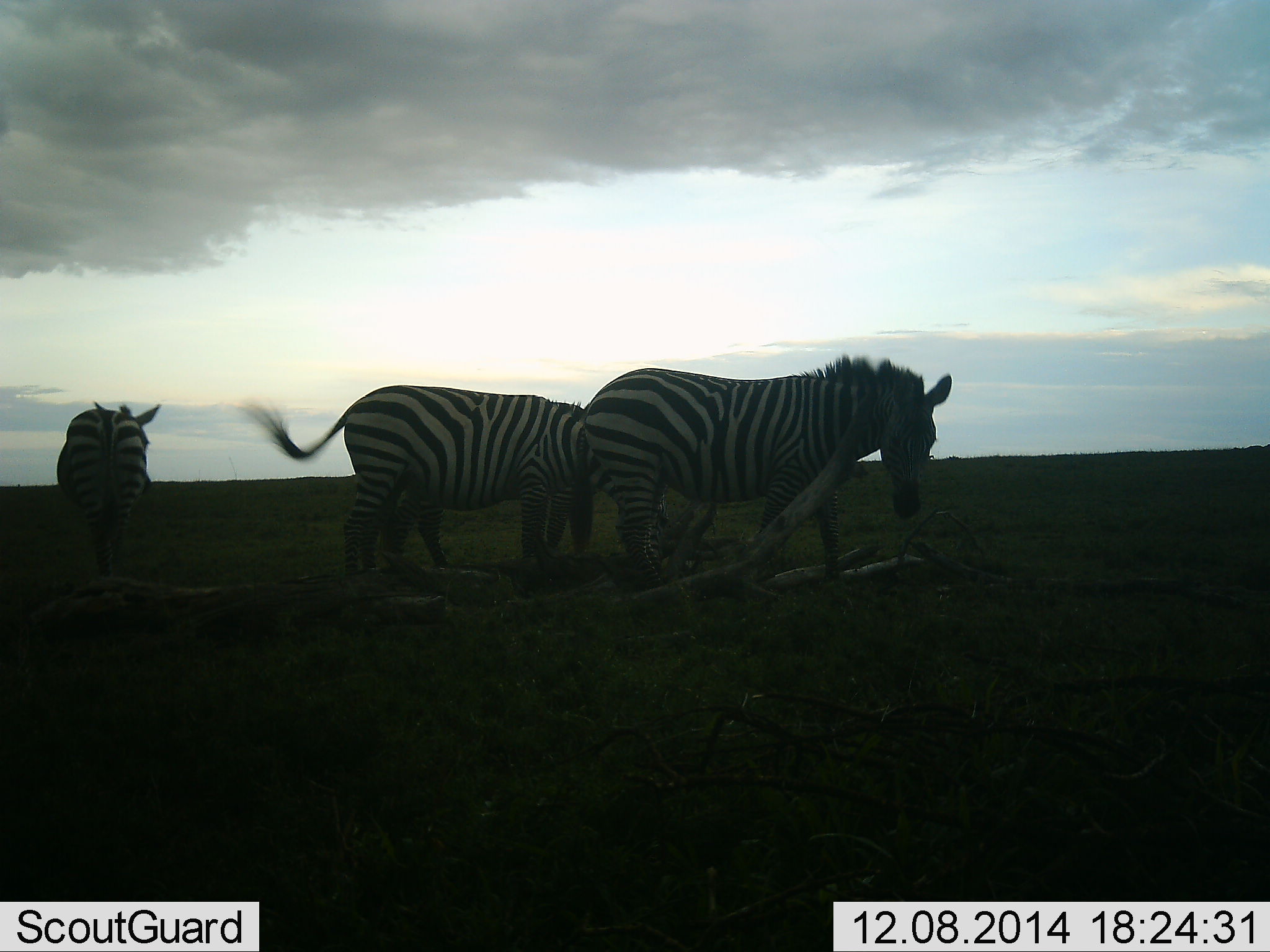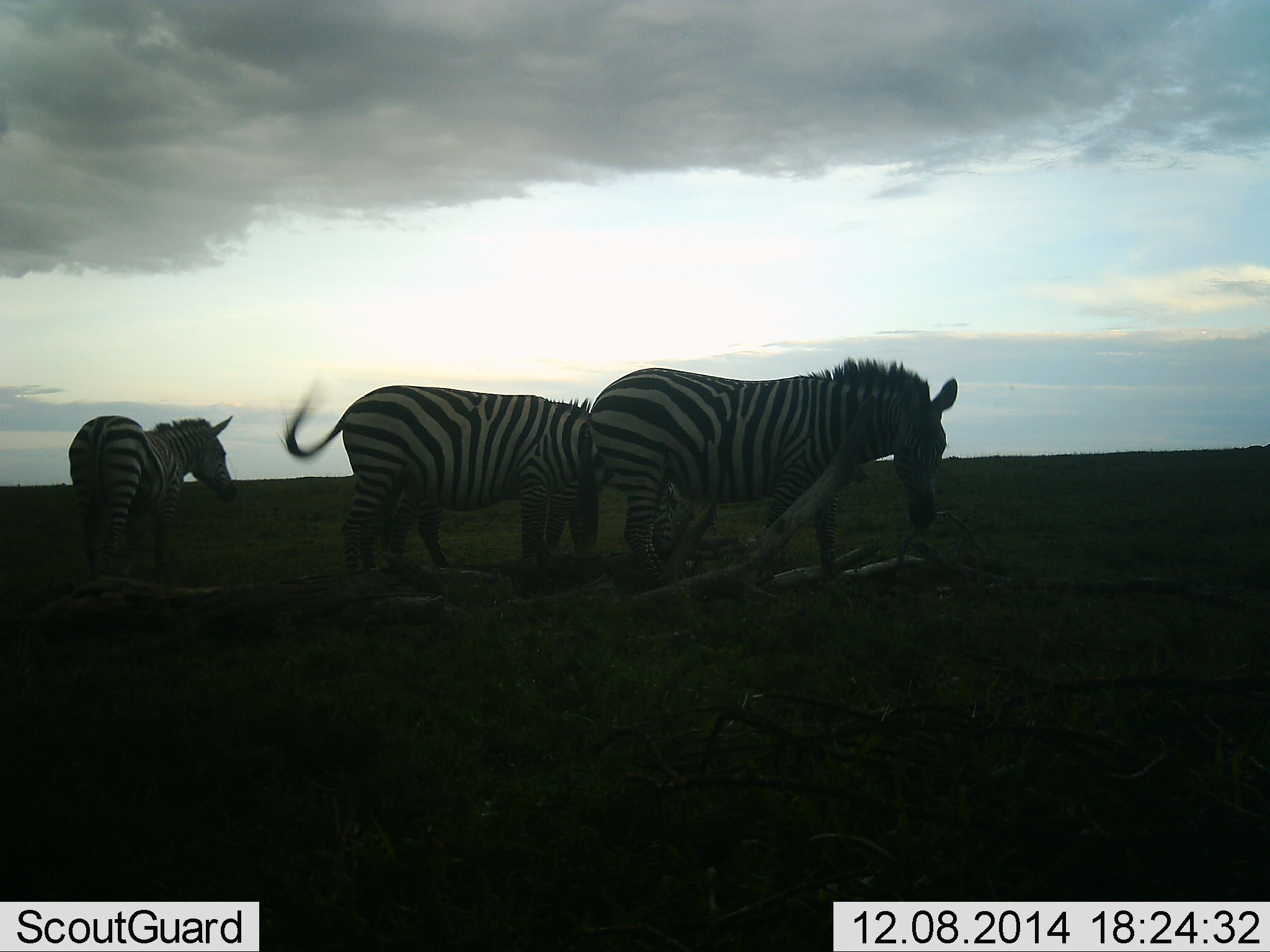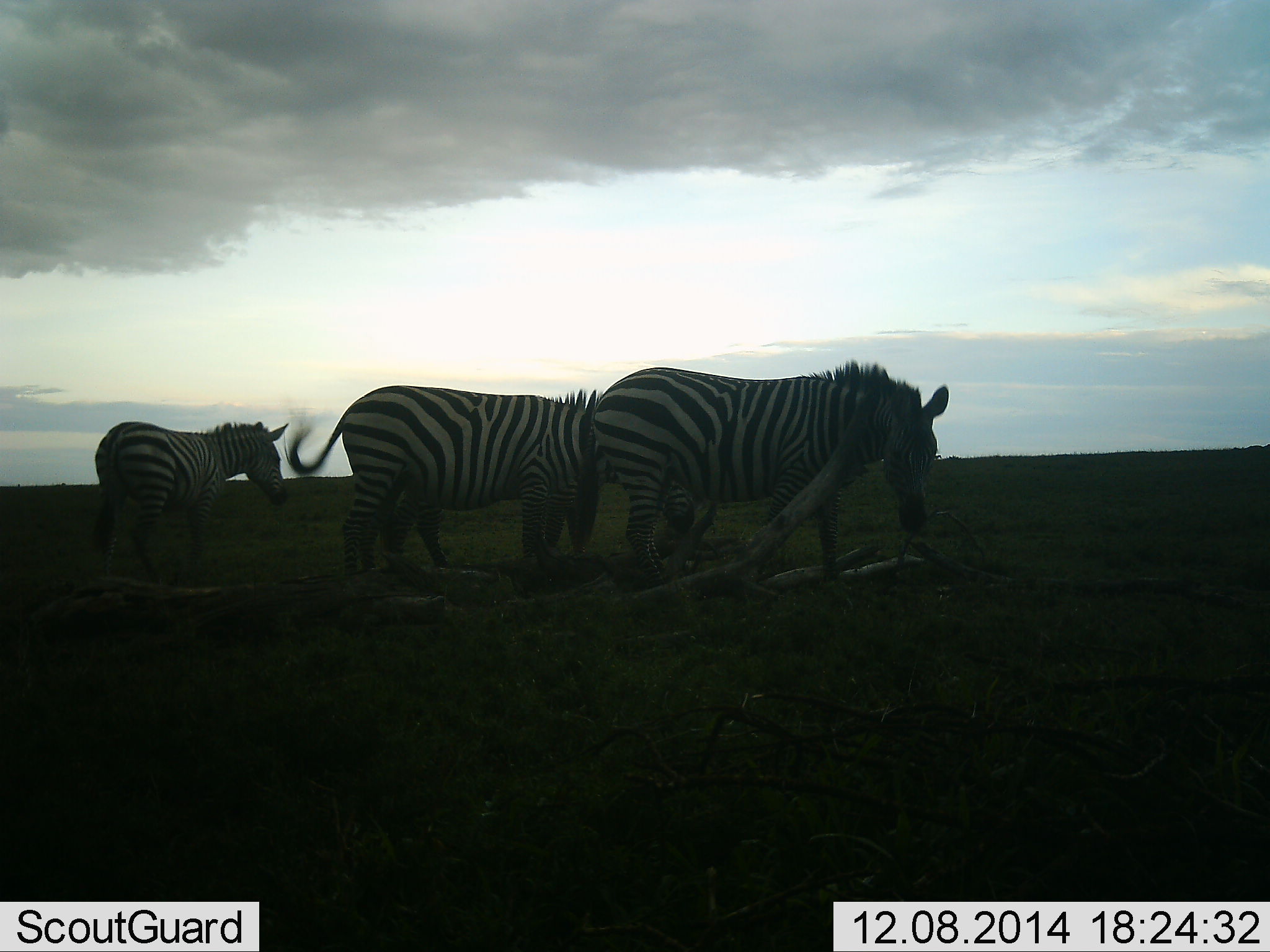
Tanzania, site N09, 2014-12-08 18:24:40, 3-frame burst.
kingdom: Animalia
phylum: Chordata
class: Mammalia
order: Perissodactyla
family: Equidae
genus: Equus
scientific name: Equus quagga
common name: plains zebra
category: zebra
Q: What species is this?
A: Zebra (plains zebra) (Equus quagga).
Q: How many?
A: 3.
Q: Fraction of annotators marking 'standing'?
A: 80%.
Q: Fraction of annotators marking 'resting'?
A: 0%.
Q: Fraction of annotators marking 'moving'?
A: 50%.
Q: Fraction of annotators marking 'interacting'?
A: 0%.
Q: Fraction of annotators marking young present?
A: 0%.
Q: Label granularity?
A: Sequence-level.